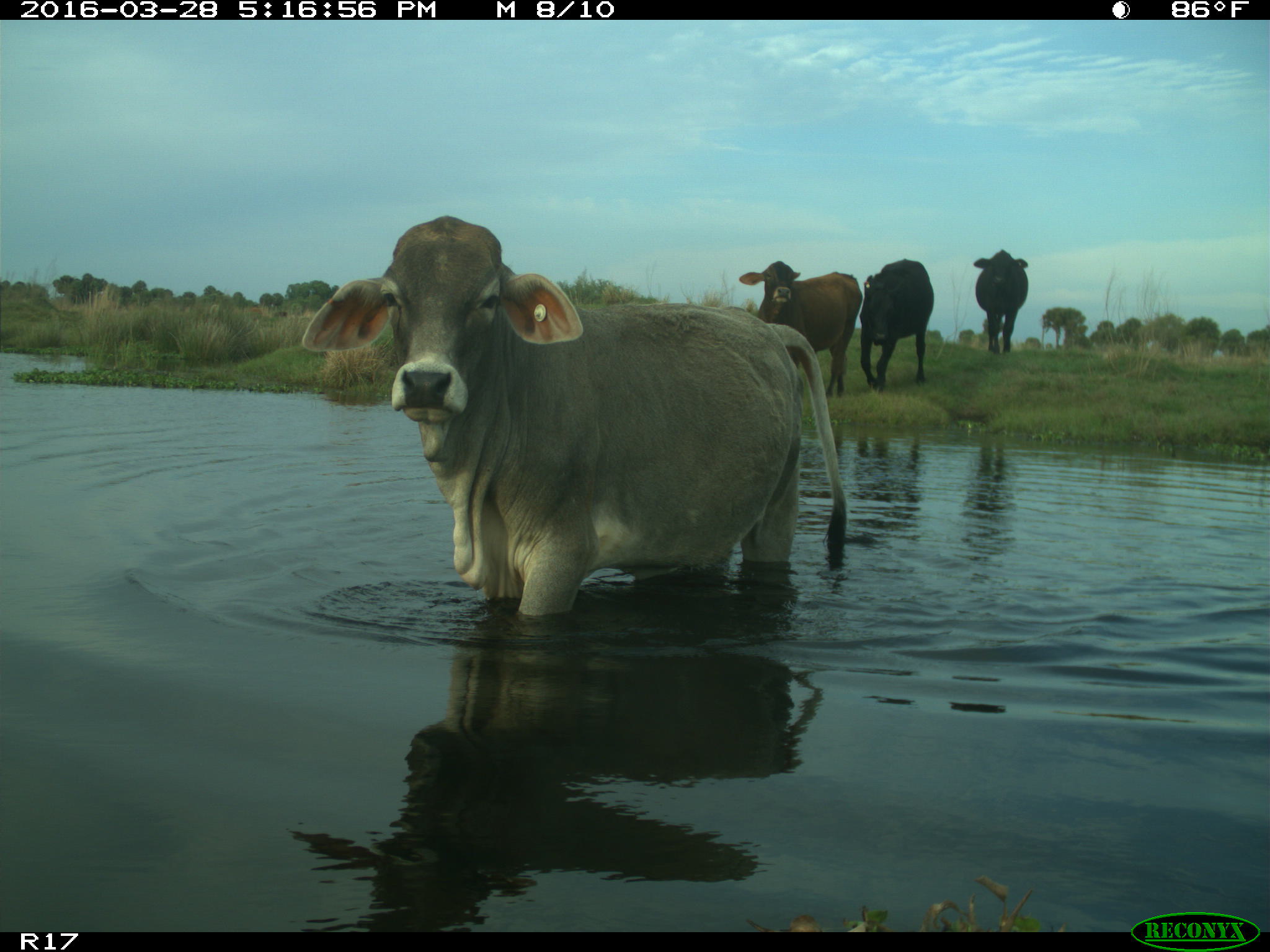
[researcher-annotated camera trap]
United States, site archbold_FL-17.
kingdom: Animalia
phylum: Chordata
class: Mammalia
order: Artiodactyla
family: Bovidae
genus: Bos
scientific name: Bos taurus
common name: domestic cow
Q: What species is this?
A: Bos taurus (domestic cow).